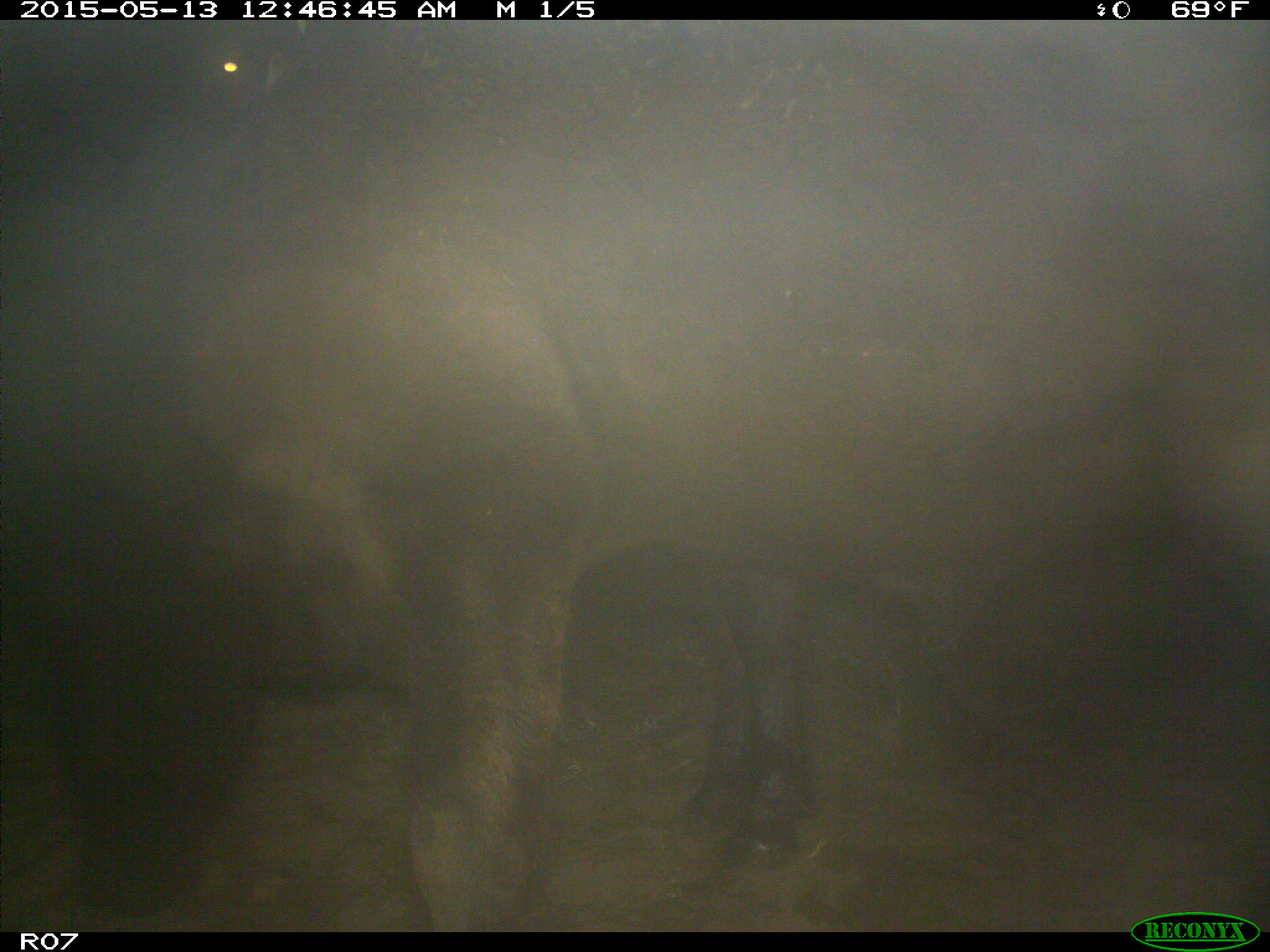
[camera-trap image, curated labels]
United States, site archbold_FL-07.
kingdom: Animalia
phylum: Chordata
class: Mammalia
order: Artiodactyla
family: Bovidae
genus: Bos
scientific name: Bos taurus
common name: domestic cow